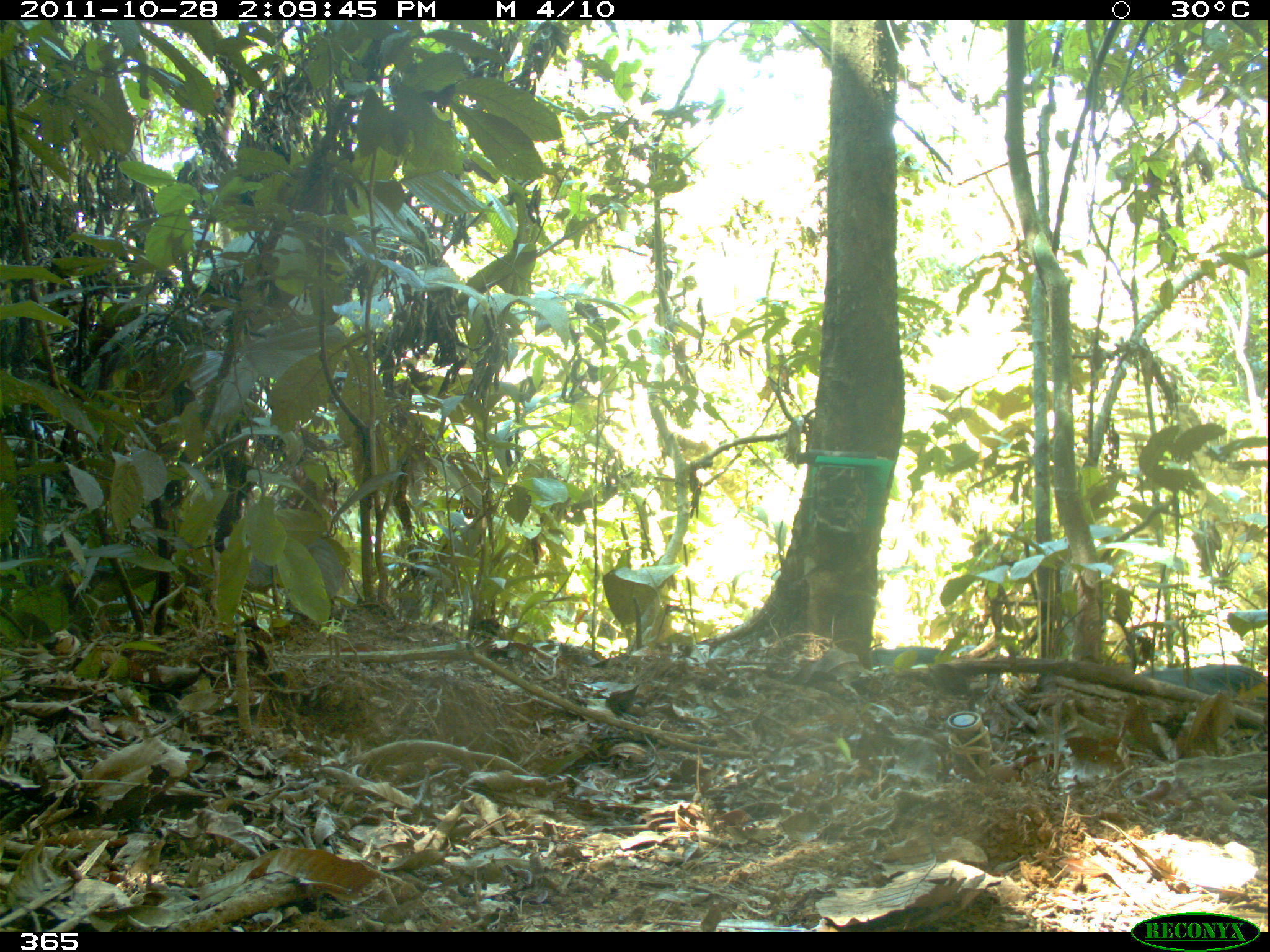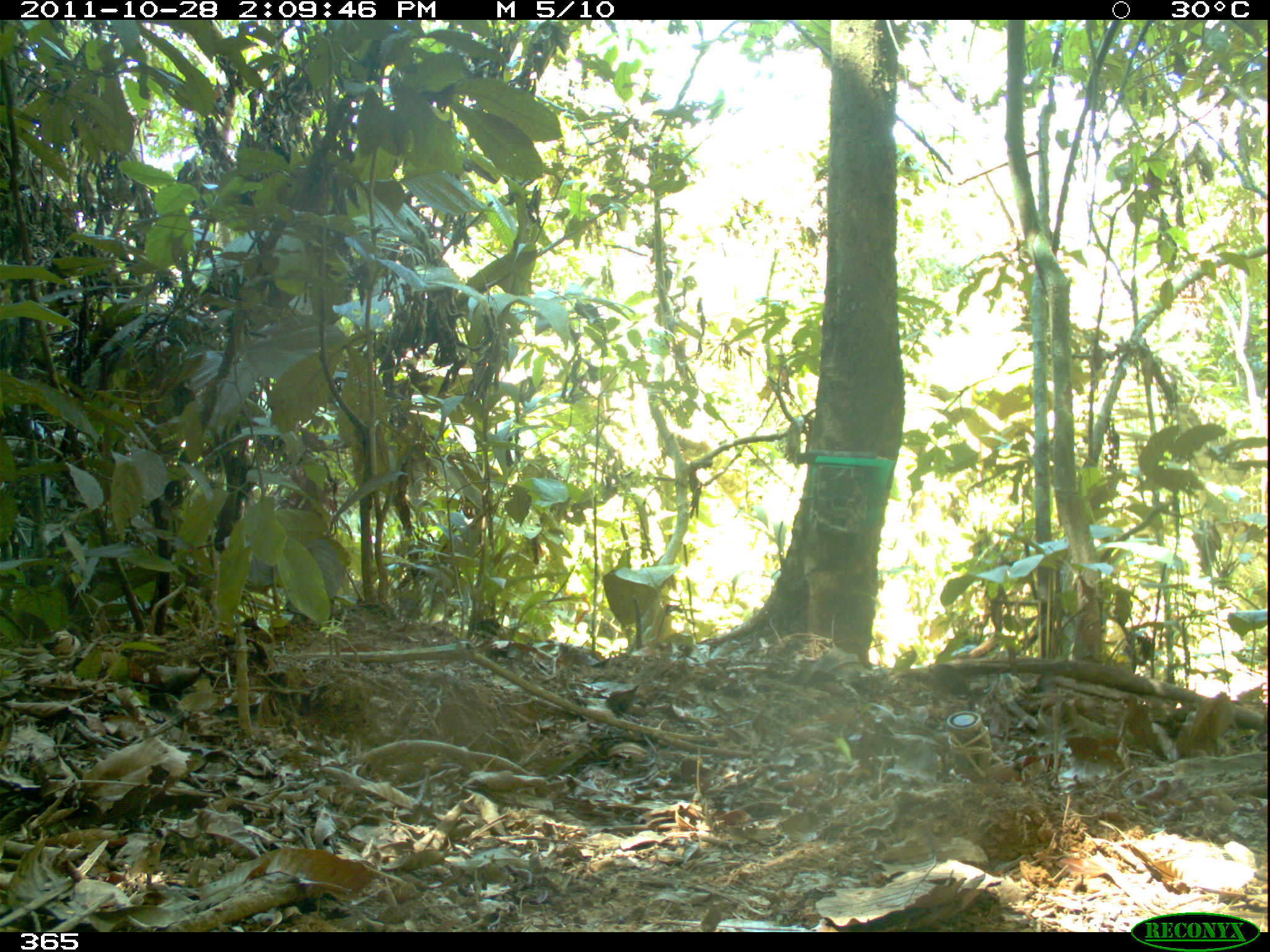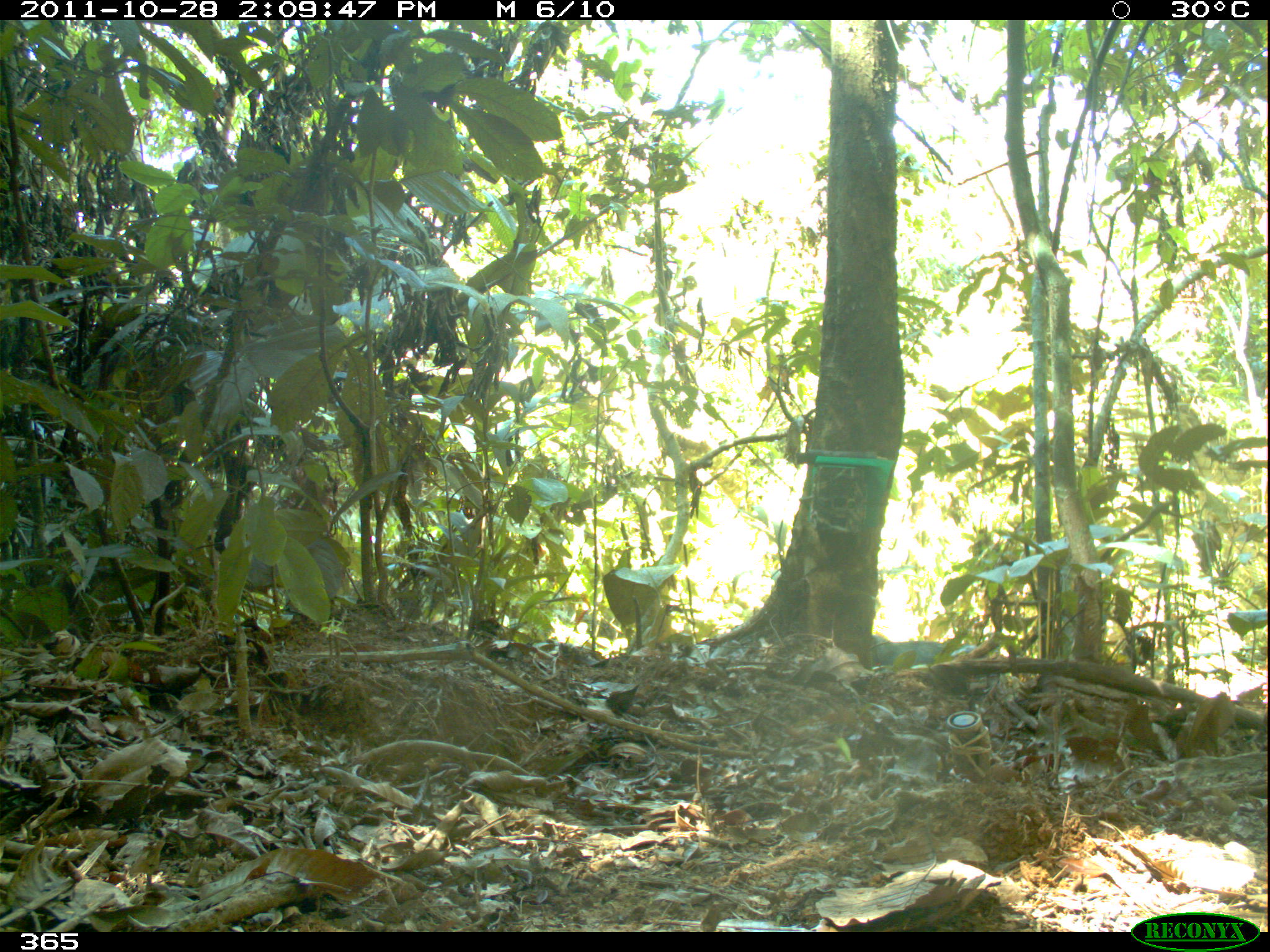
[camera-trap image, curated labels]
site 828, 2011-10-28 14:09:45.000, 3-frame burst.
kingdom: Animalia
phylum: Chordata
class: Mammalia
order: Artiodactyla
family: Tayassuidae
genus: Tayassu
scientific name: Tayassu pecari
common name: white-lipped peccary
Tayassu pecari (white-lipped peccary).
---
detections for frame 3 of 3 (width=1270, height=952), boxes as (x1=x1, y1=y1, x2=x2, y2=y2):
tayassu pecari: (x1=871, y1=634, x2=977, y2=669)